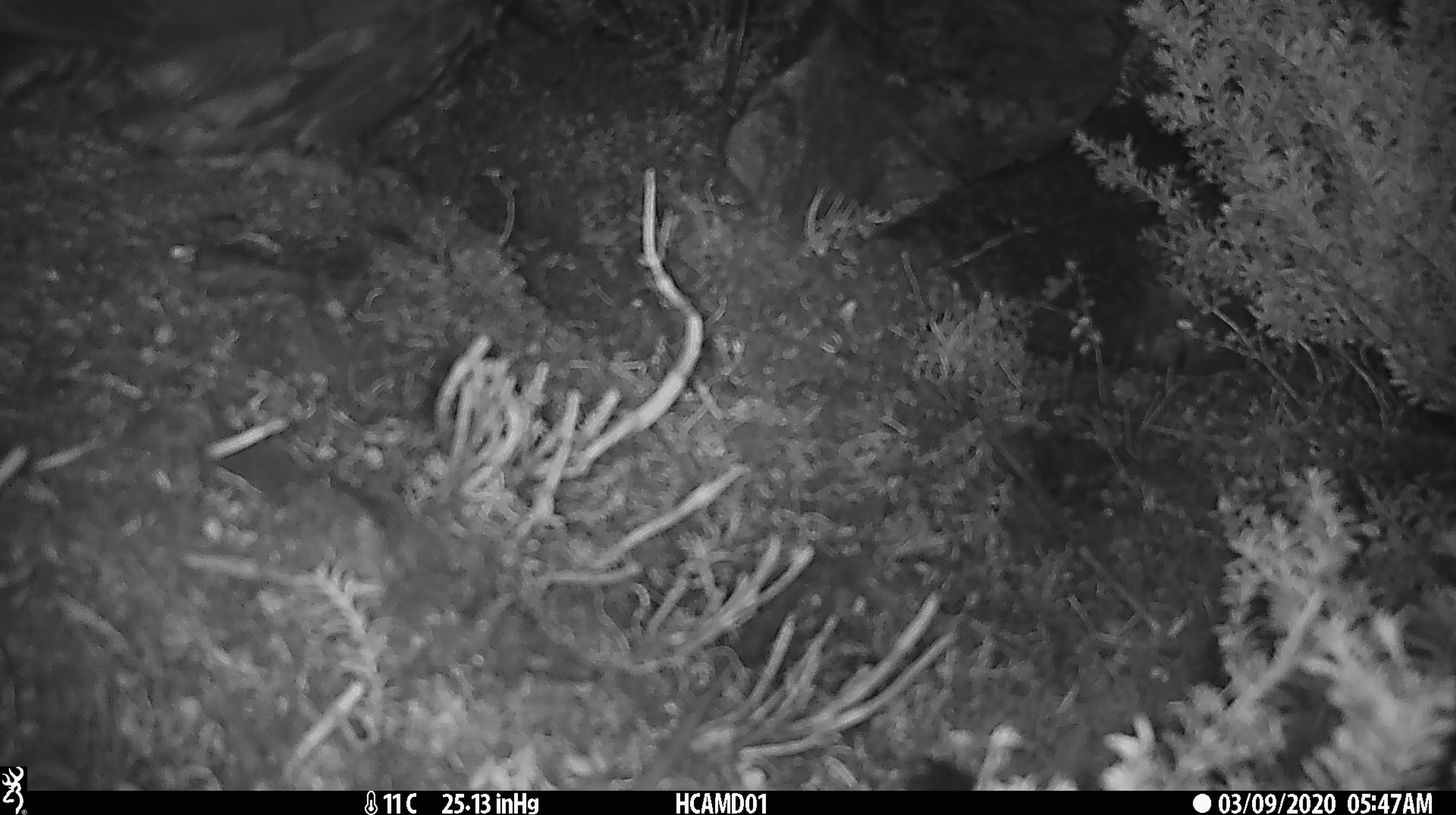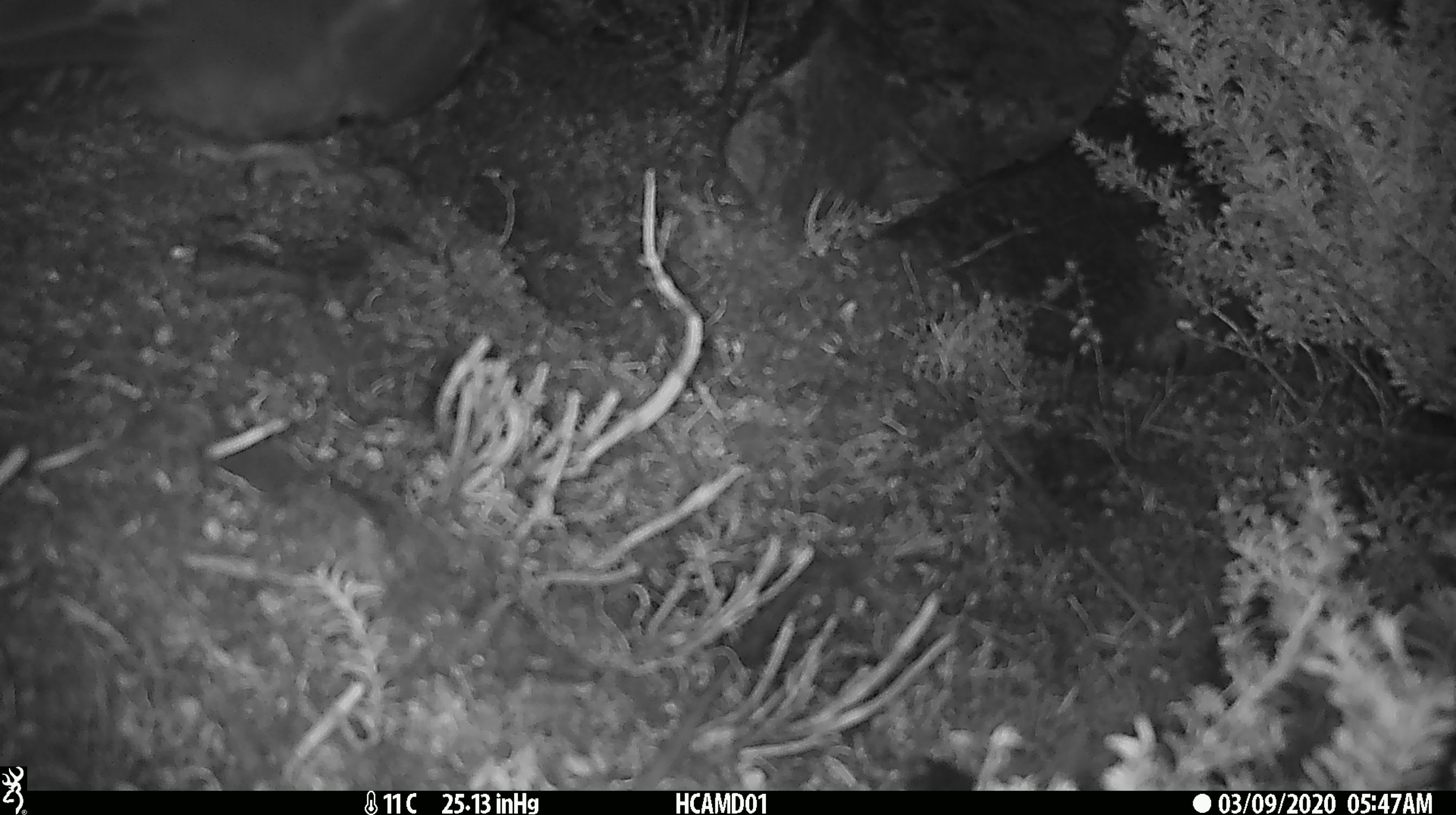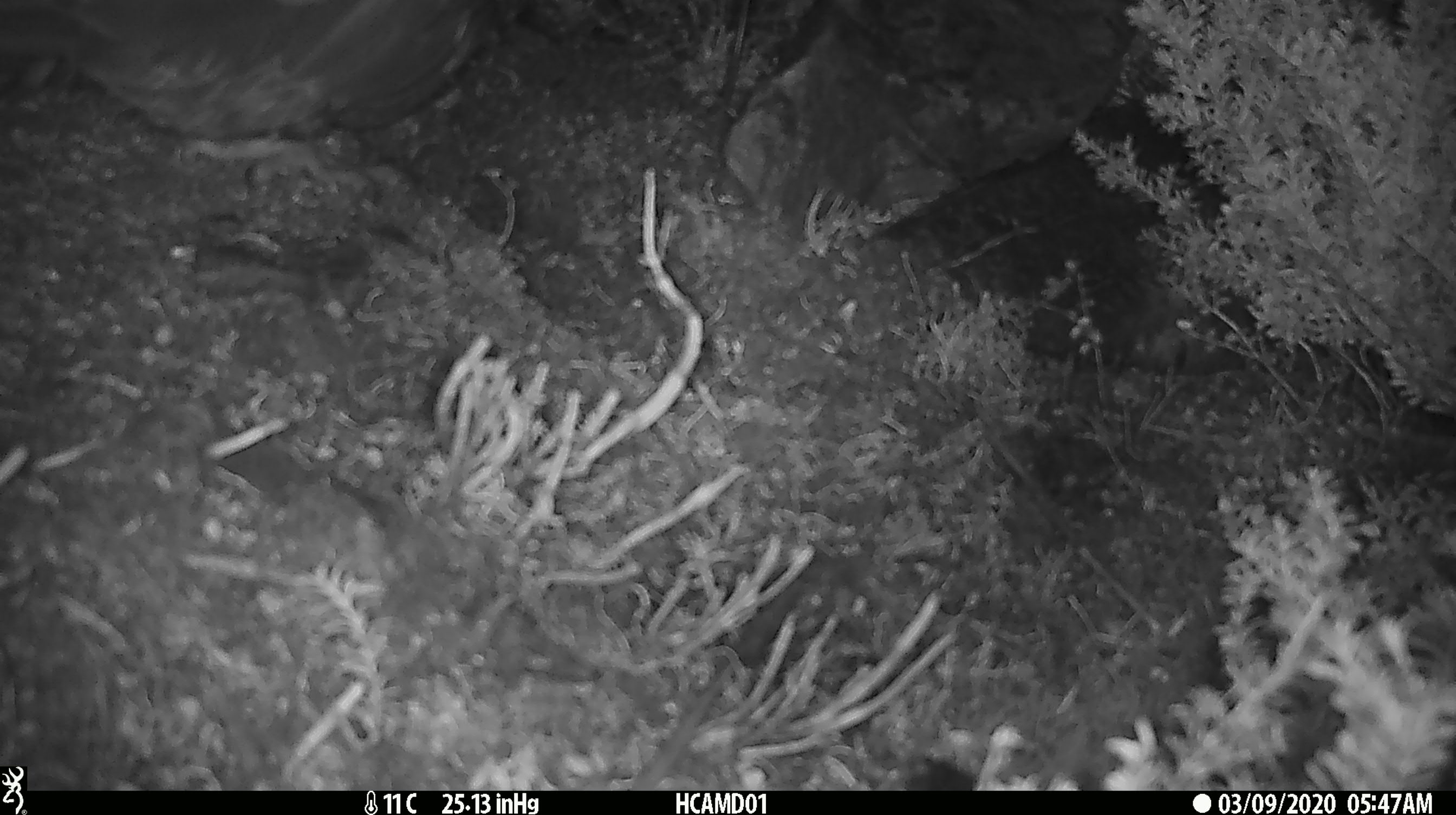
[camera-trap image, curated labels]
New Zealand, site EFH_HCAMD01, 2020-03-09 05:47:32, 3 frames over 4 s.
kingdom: Animalia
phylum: Chordata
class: Aves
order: Psittaciformes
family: Strigopidae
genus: Nestor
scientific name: Nestor notabilis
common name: kea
Kea (Nestor notabilis).